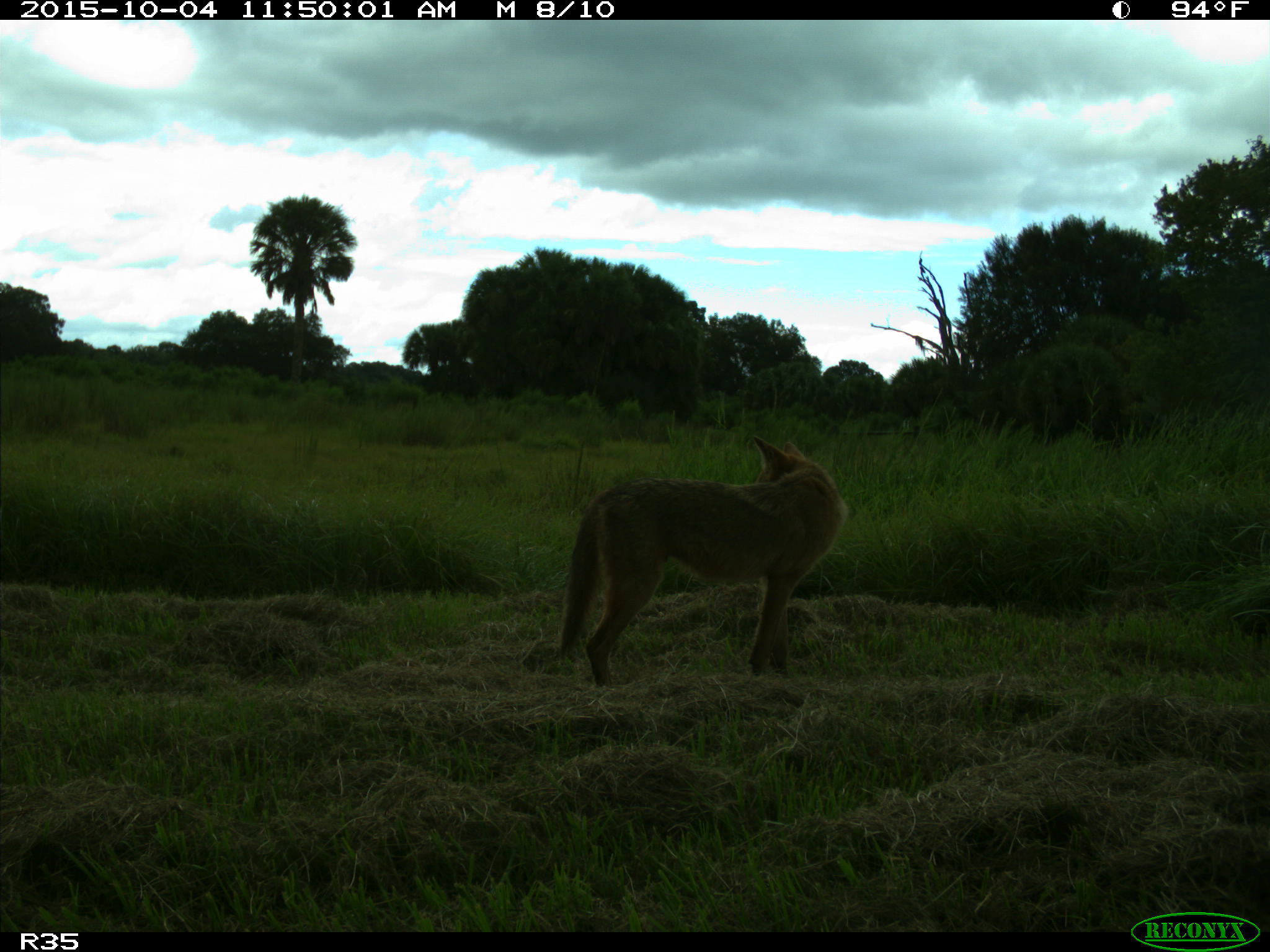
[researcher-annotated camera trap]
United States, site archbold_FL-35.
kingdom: Animalia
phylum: Chordata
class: Mammalia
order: Carnivora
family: Canidae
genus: Canis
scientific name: Canis latrans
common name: coyote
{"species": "Canis latrans (coyote)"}